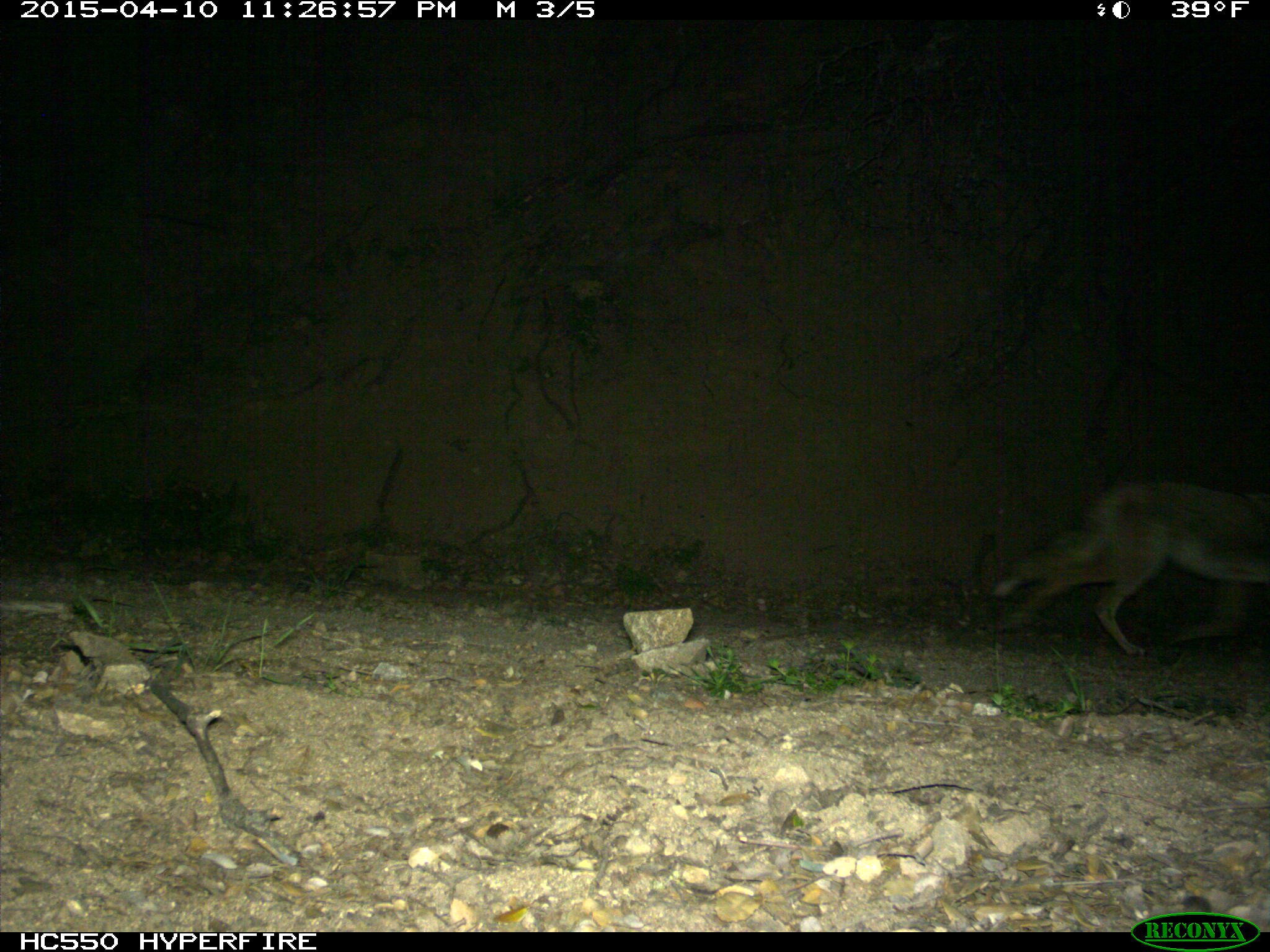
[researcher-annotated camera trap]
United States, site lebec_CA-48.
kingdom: Animalia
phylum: Chordata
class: Mammalia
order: Carnivora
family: Canidae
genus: Canis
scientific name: Canis latrans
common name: coyote